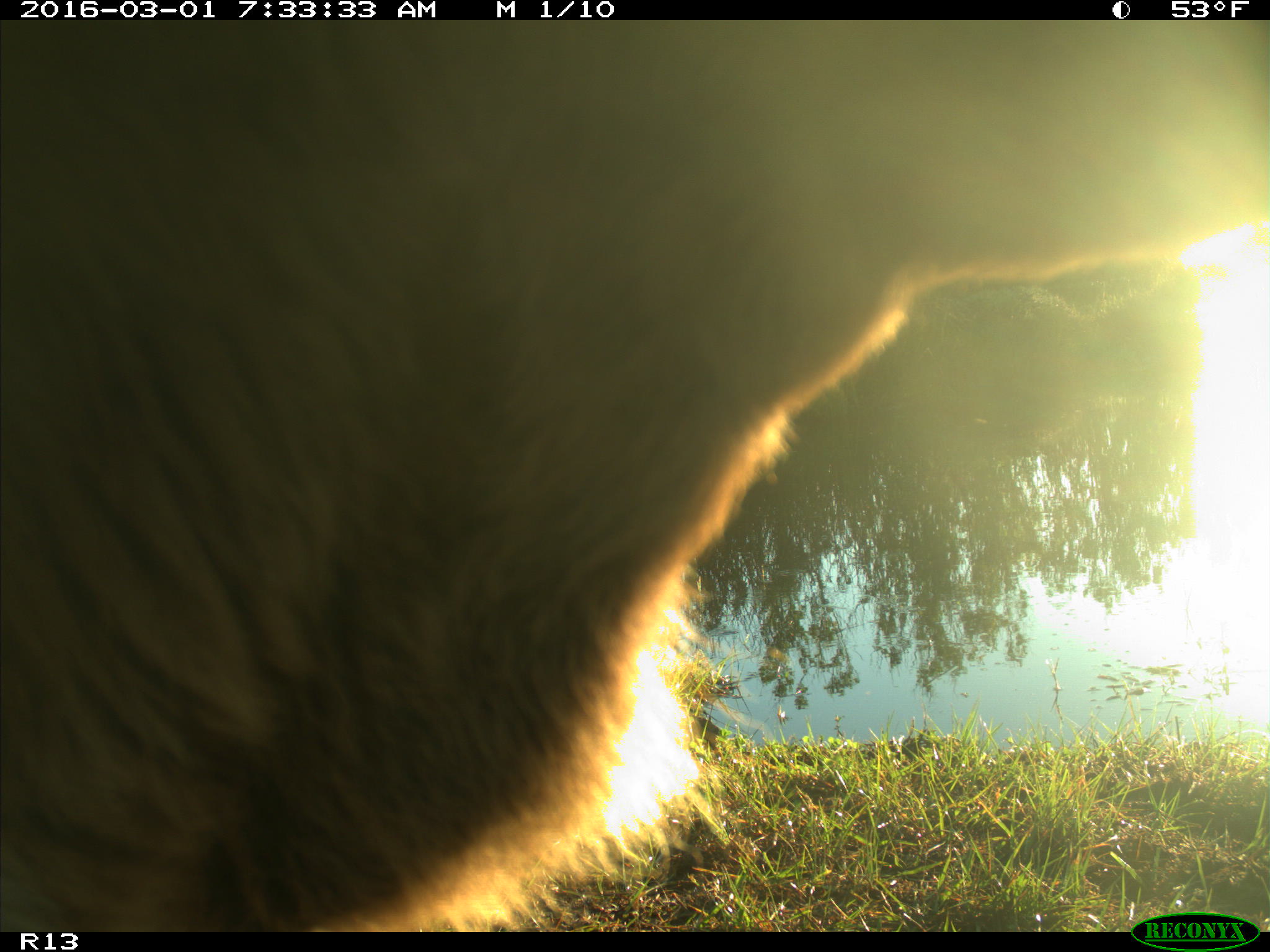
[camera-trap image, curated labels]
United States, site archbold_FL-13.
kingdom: Animalia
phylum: Chordata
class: Mammalia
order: Artiodactyla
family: Bovidae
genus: Bos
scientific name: Bos taurus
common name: domestic cow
Bos taurus (domestic cow).